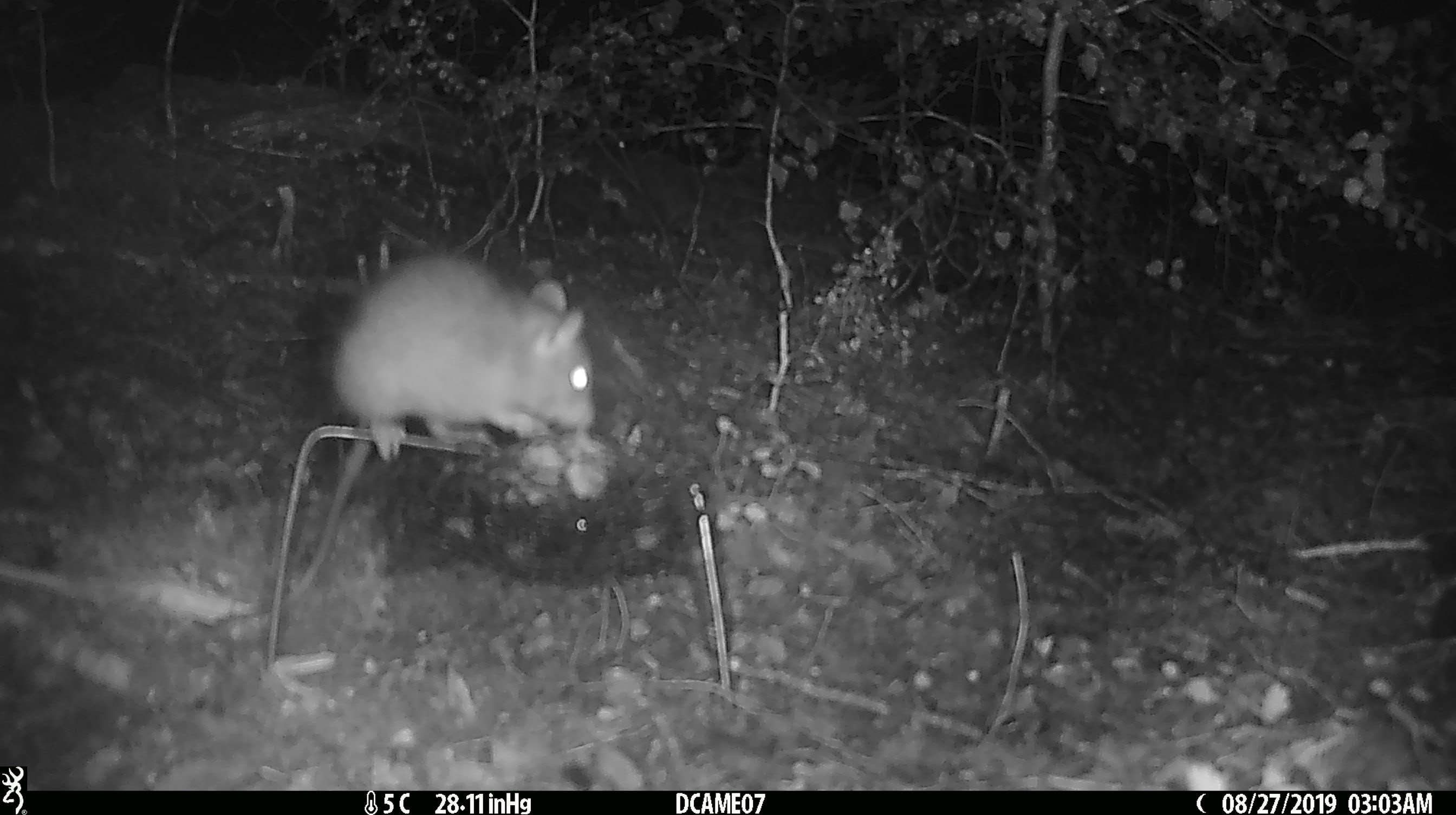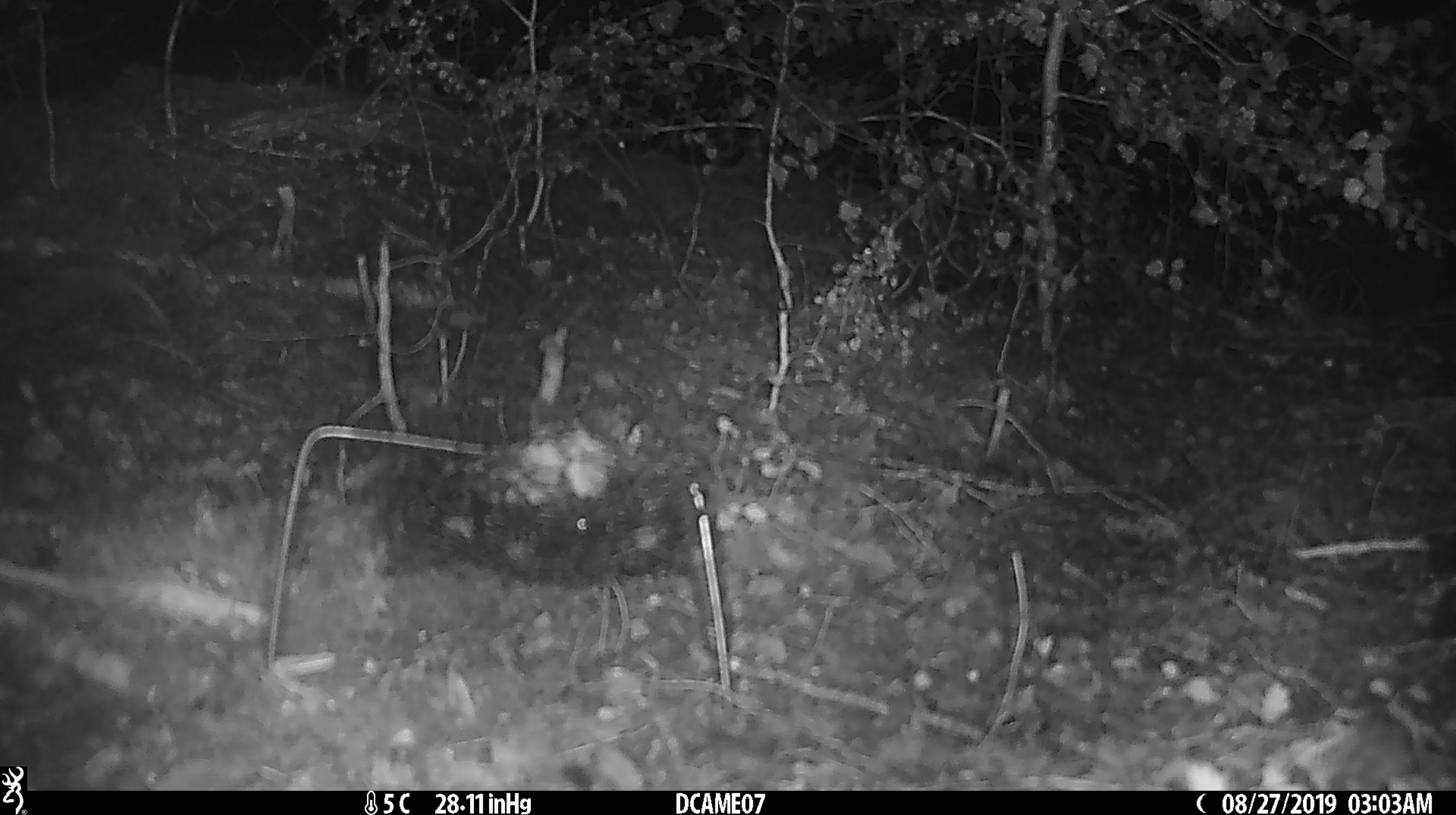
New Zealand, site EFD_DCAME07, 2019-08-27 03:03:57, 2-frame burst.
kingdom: Animalia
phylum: Chordata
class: Mammalia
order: Rodentia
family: Muridae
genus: Rattus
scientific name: Rattus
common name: rat